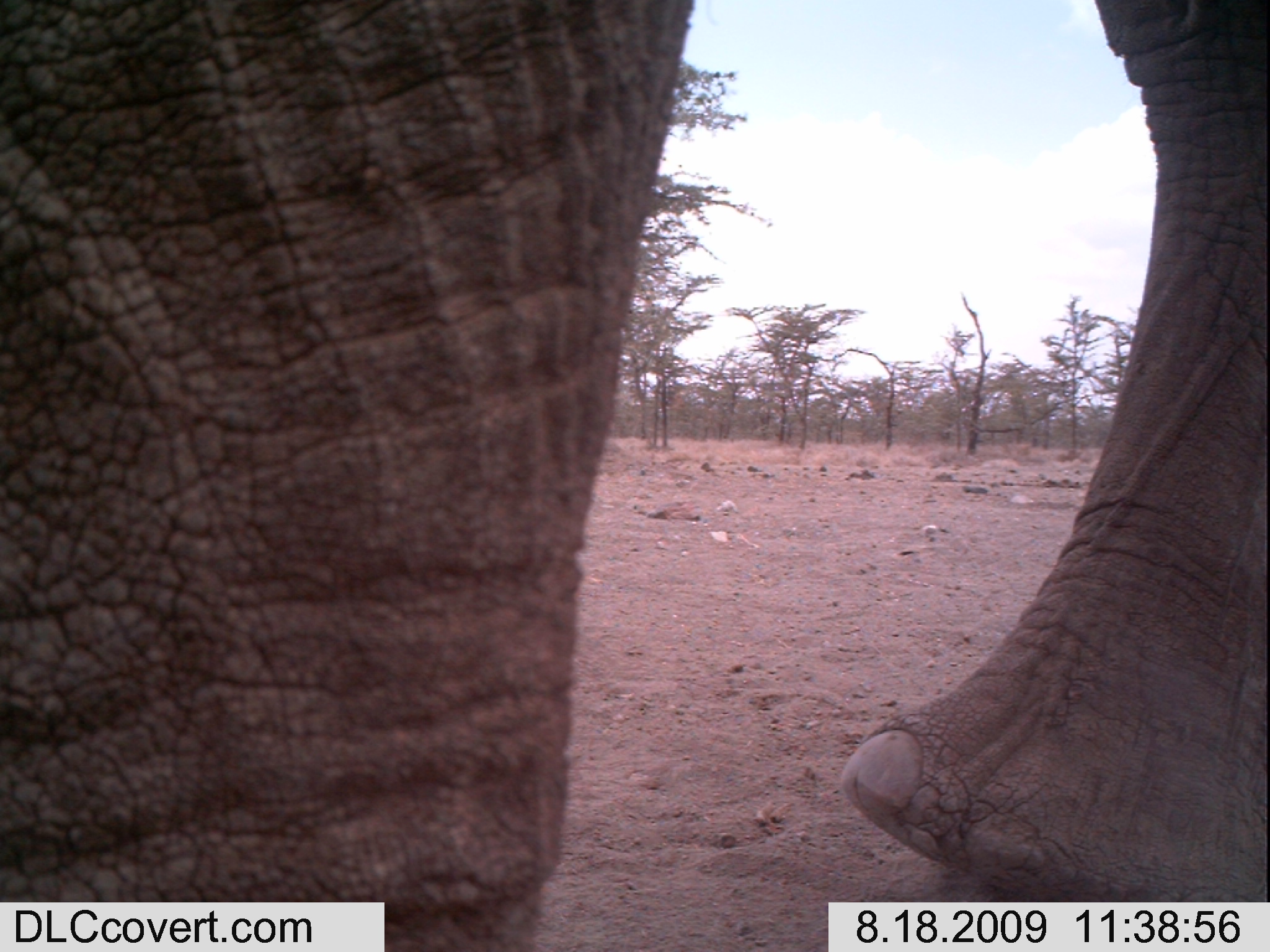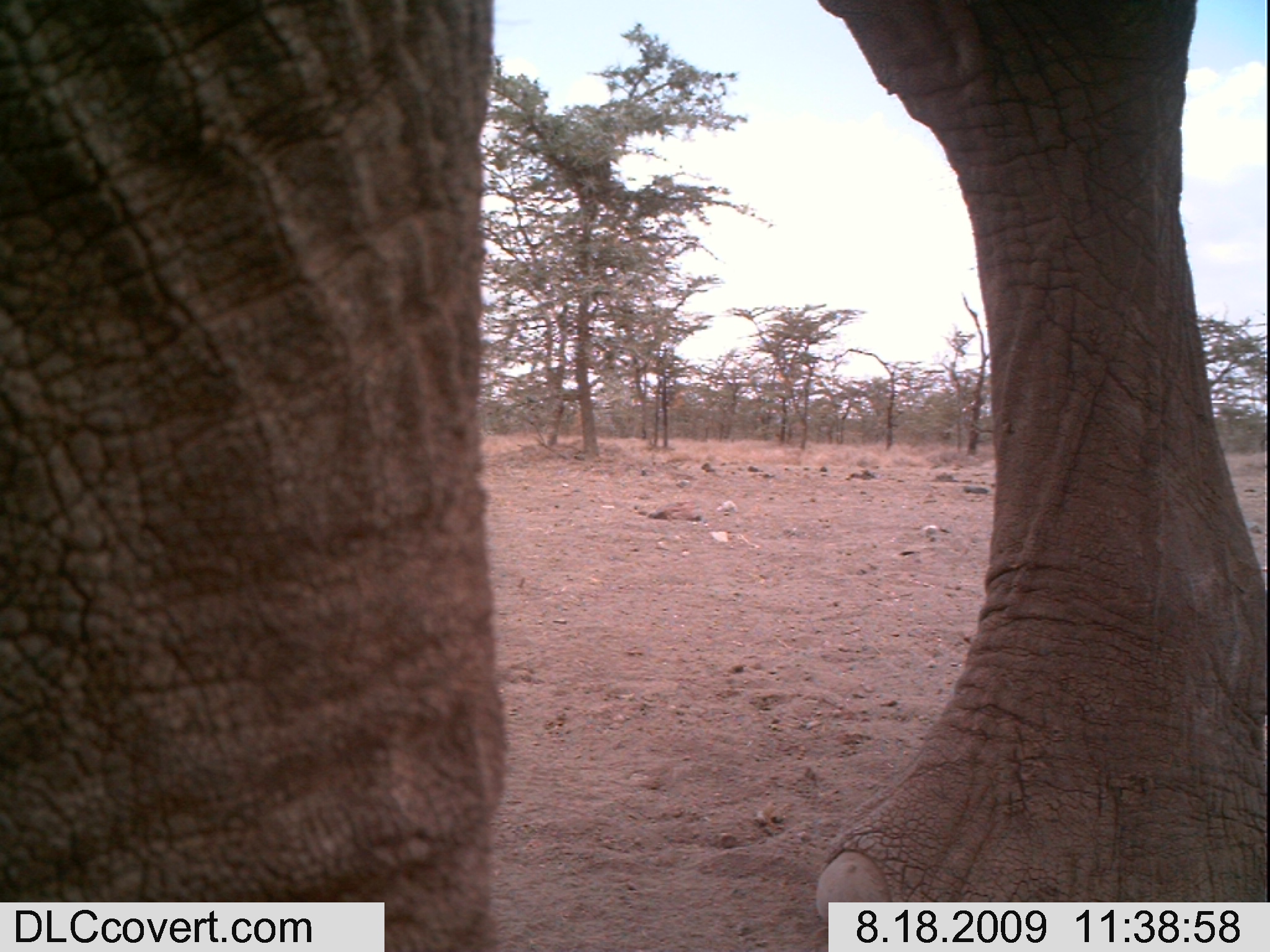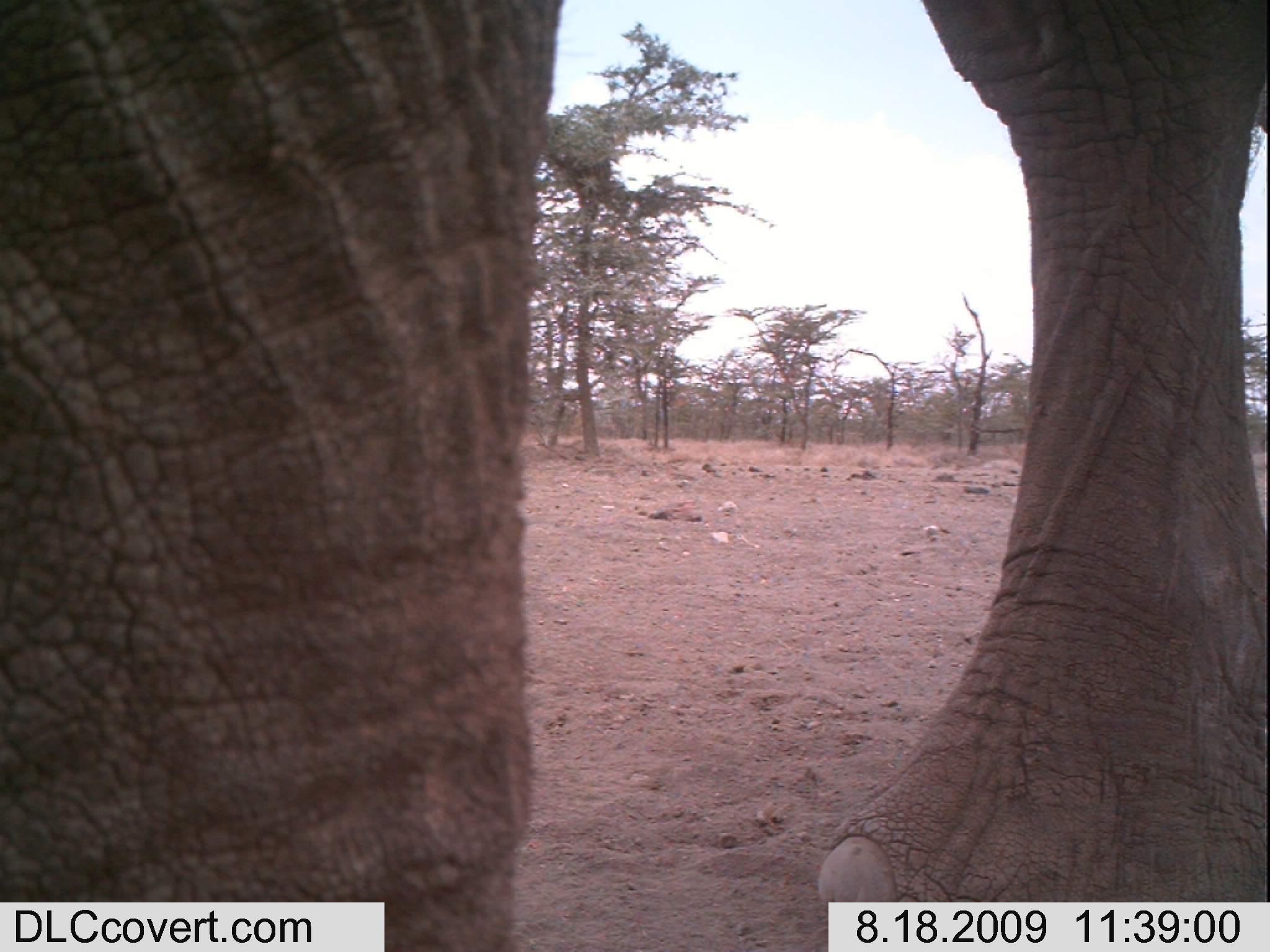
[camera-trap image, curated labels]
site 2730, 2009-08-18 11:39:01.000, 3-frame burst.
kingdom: Animalia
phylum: Chordata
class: Mammalia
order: Proboscidea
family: Elephantidae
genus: Loxodonta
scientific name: Loxodonta africana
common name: african bush elephant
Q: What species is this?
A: Loxodonta africana (african bush elephant).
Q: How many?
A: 1.